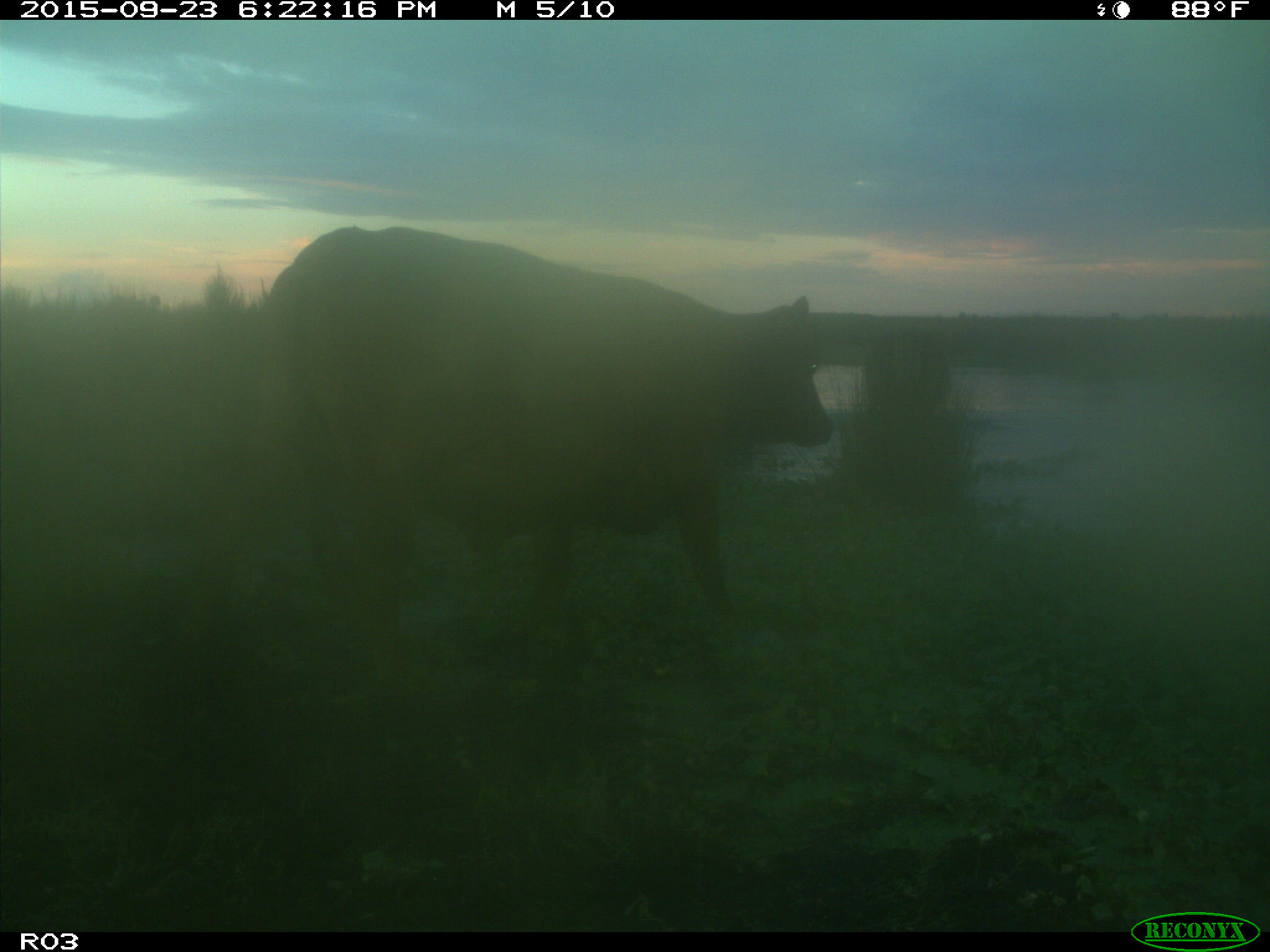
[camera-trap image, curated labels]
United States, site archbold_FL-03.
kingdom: Animalia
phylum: Chordata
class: Mammalia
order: Artiodactyla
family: Bovidae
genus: Bos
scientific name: Bos taurus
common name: domestic cow